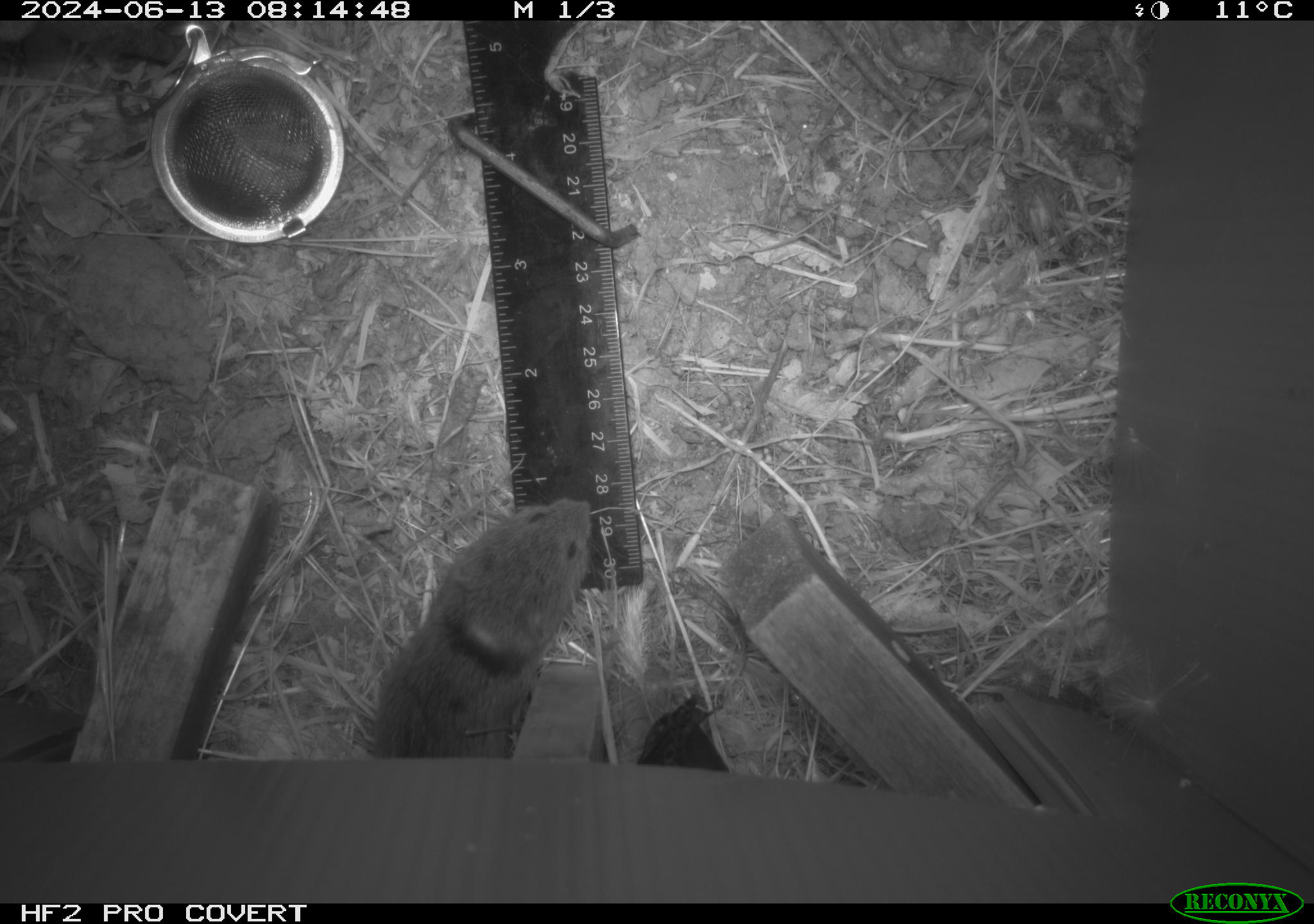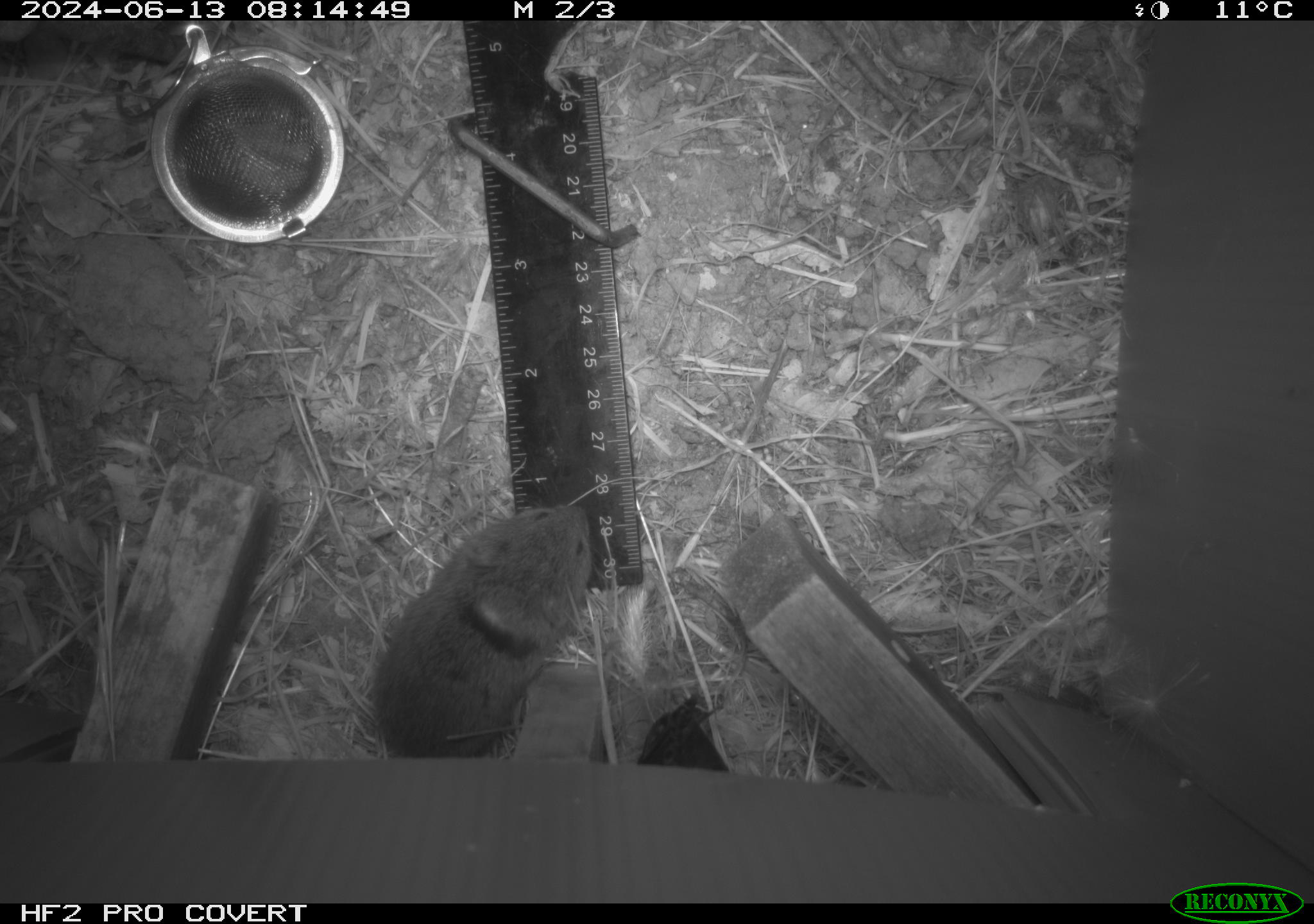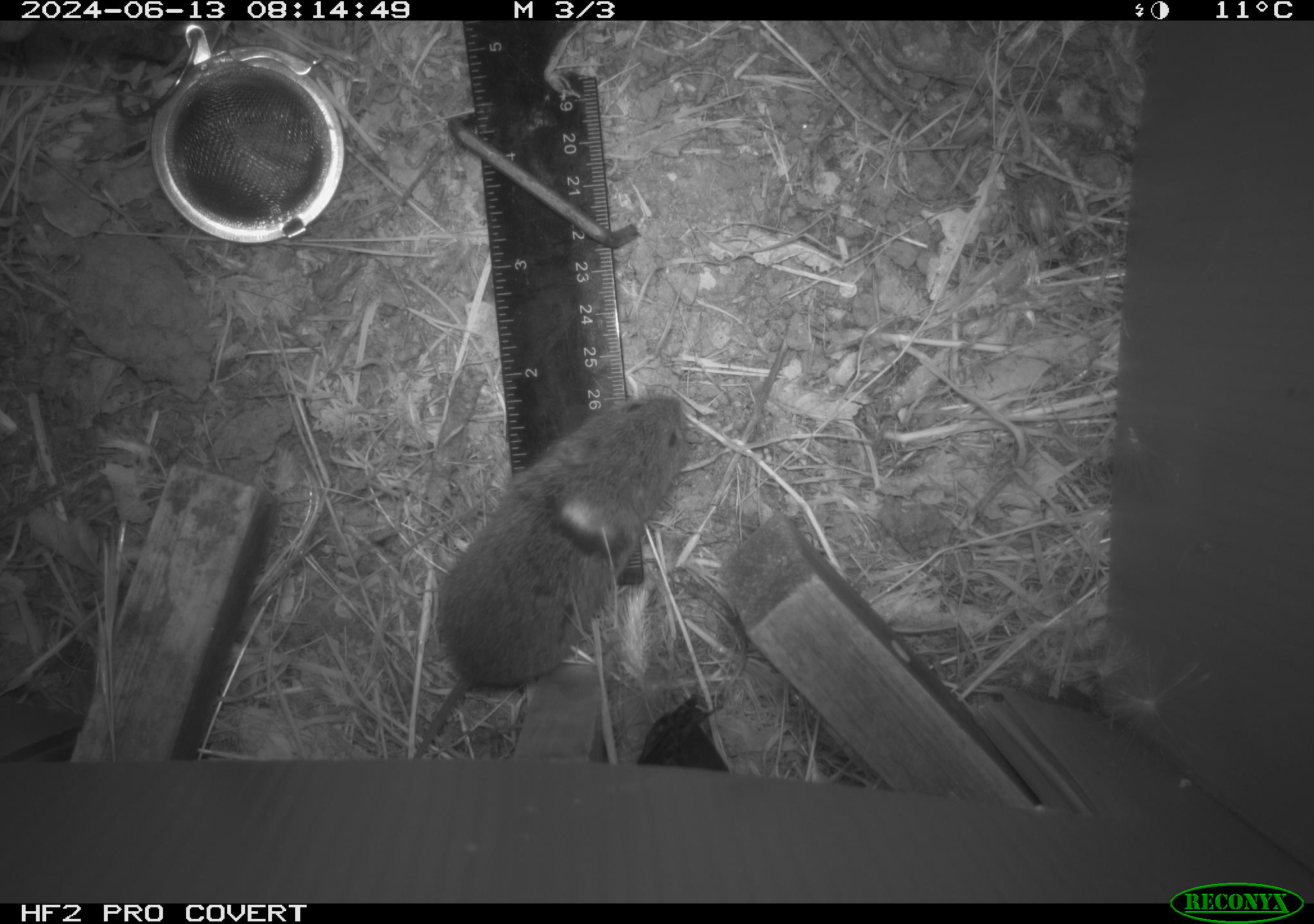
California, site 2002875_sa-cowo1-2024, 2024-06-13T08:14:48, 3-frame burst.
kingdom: Animalia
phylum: Chordata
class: Mammalia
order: Rodentia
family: Cricetidae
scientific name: Arvicolinae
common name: voles, lemmings, and muskrats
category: arvicolinae subfamily